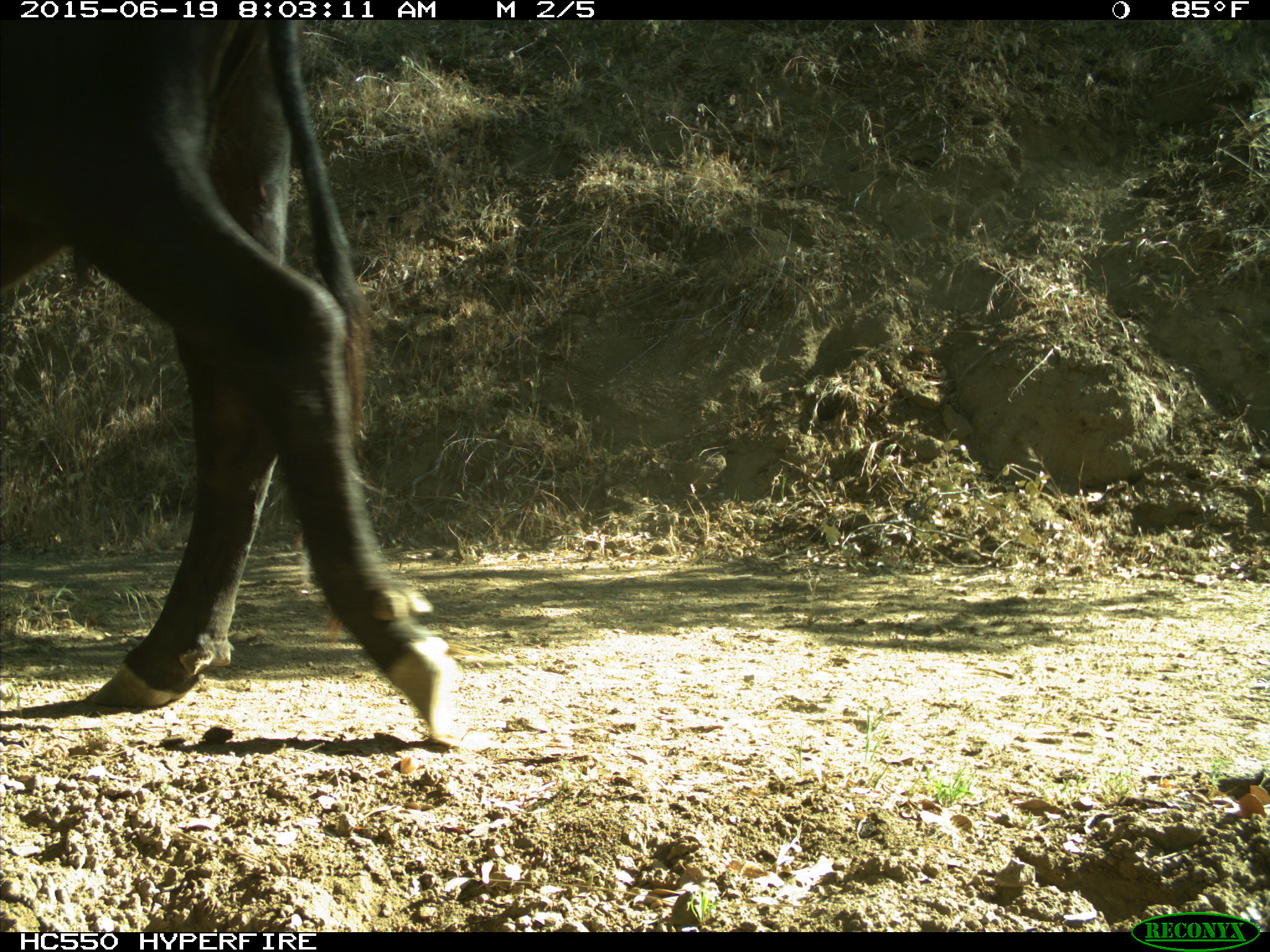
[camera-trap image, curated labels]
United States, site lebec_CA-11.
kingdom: Animalia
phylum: Chordata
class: Mammalia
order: Artiodactyla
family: Bovidae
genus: Bos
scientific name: Bos taurus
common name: domestic cow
Bos taurus (domestic cow).